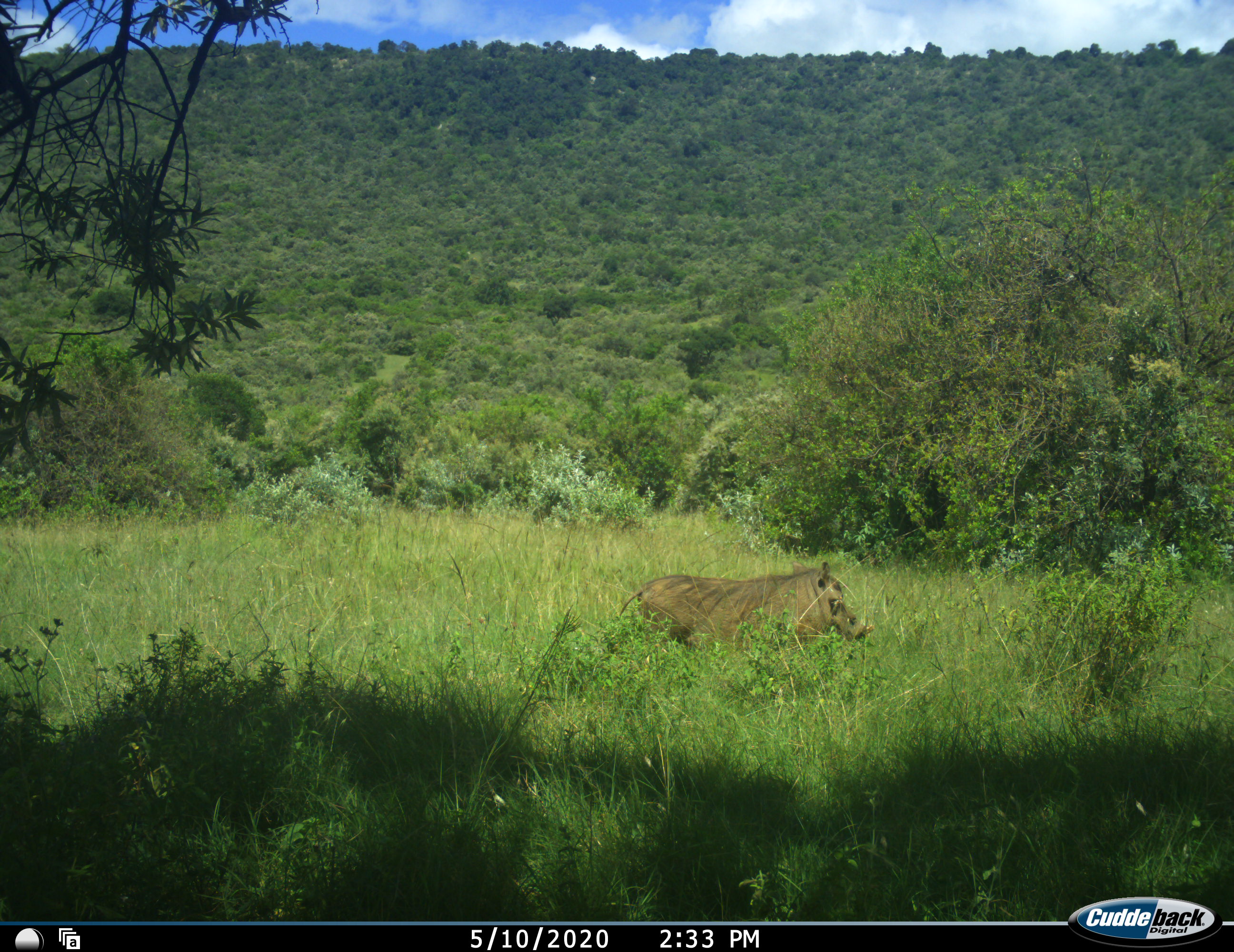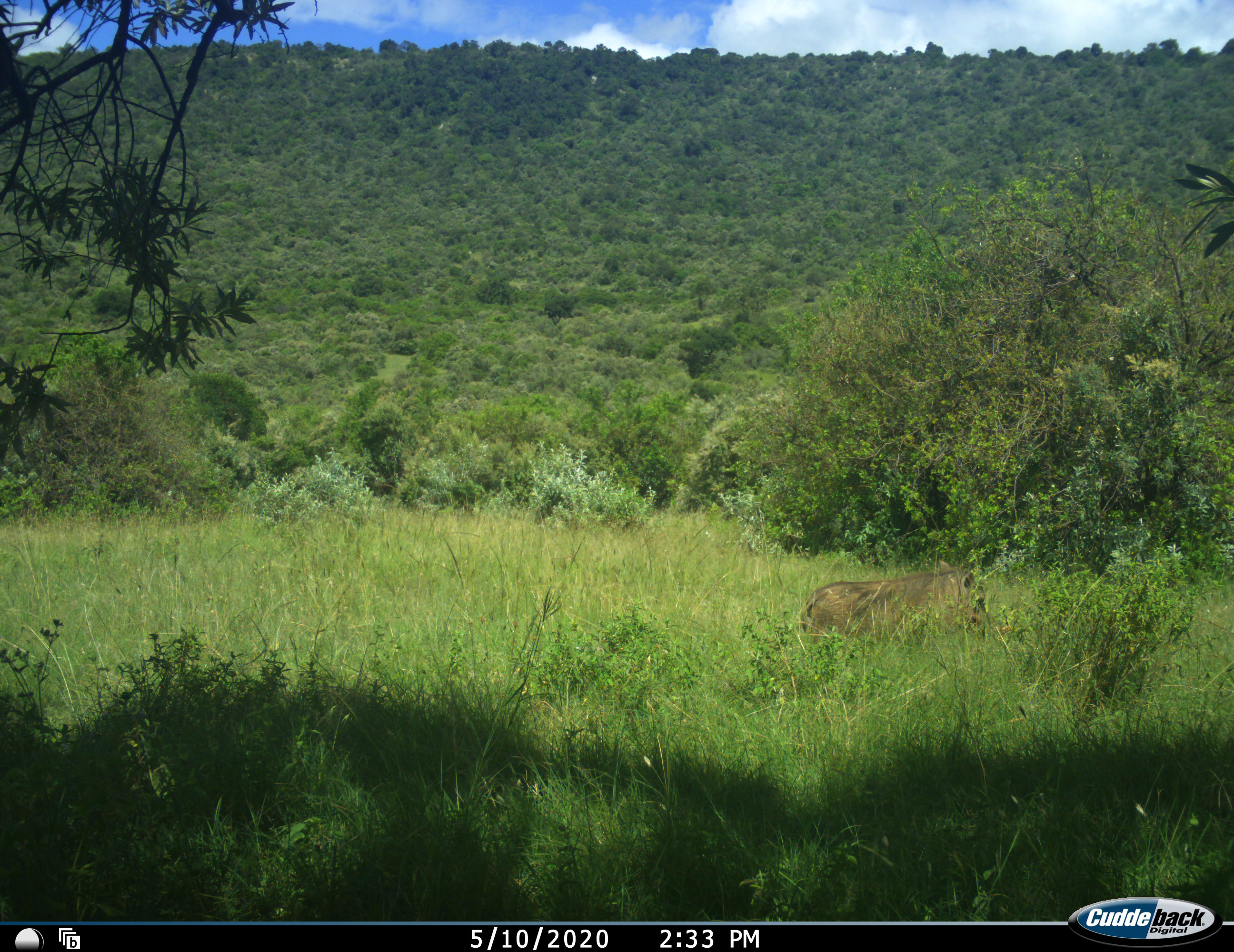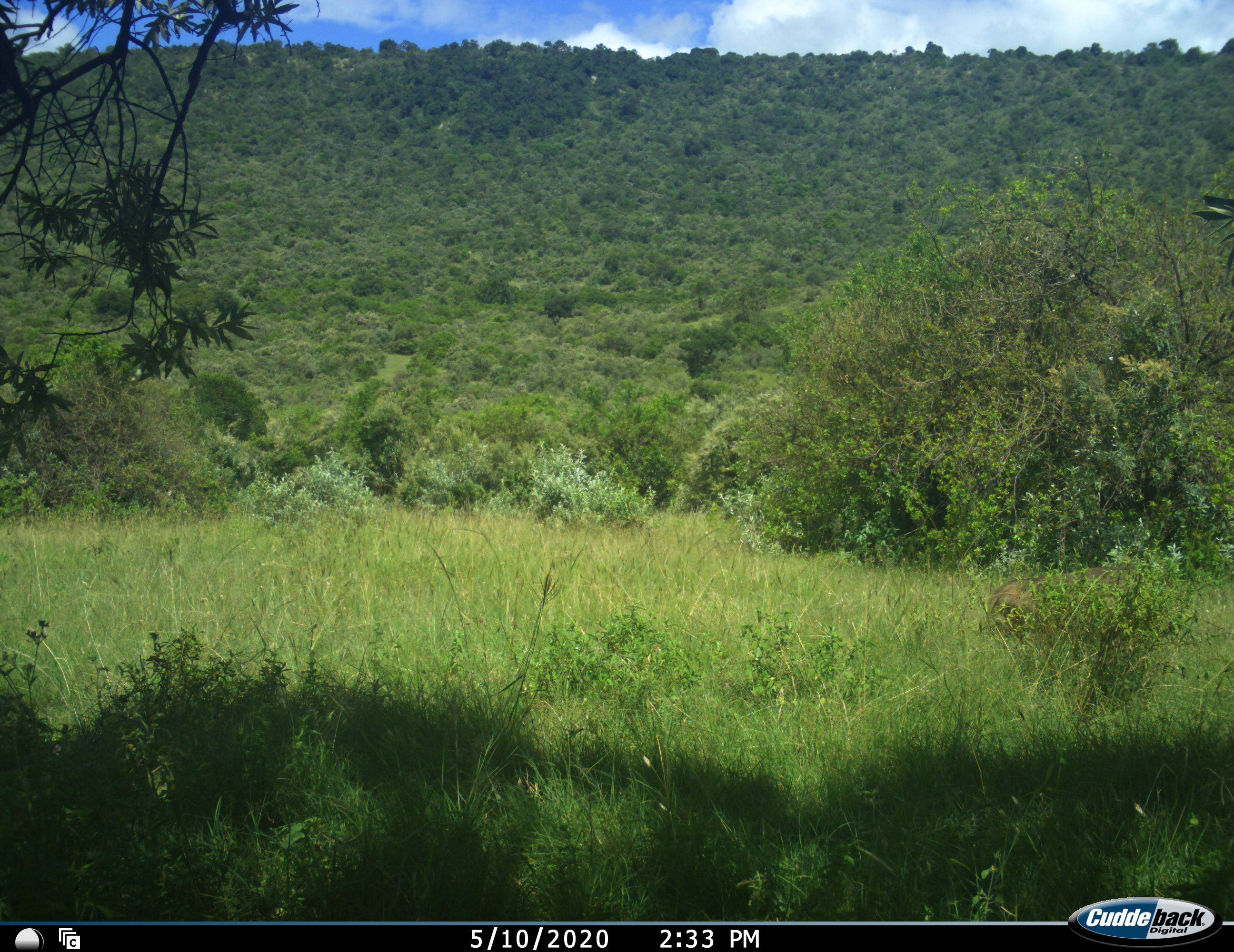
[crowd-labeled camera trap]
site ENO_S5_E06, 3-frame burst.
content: unidentified animal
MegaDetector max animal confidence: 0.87